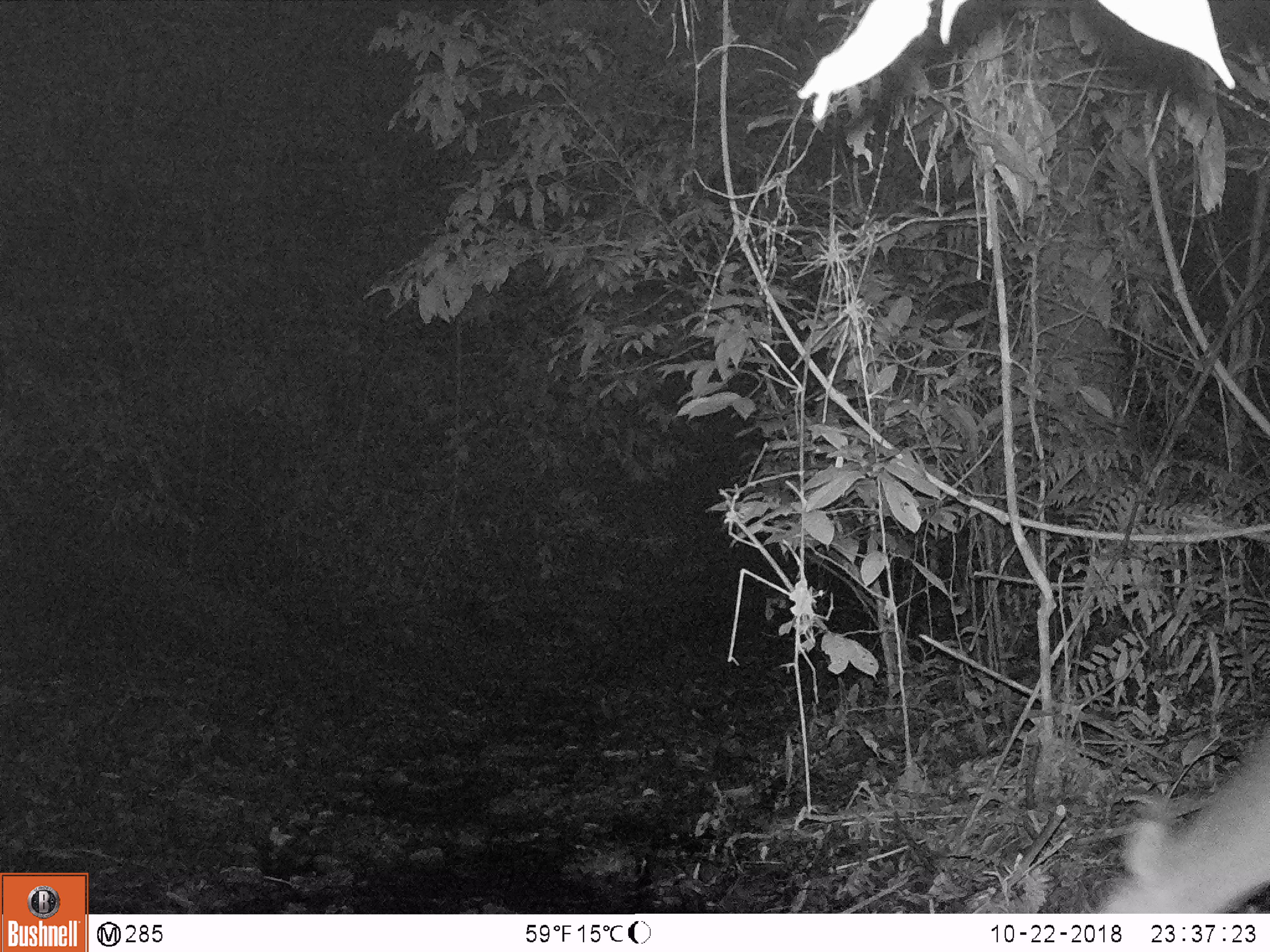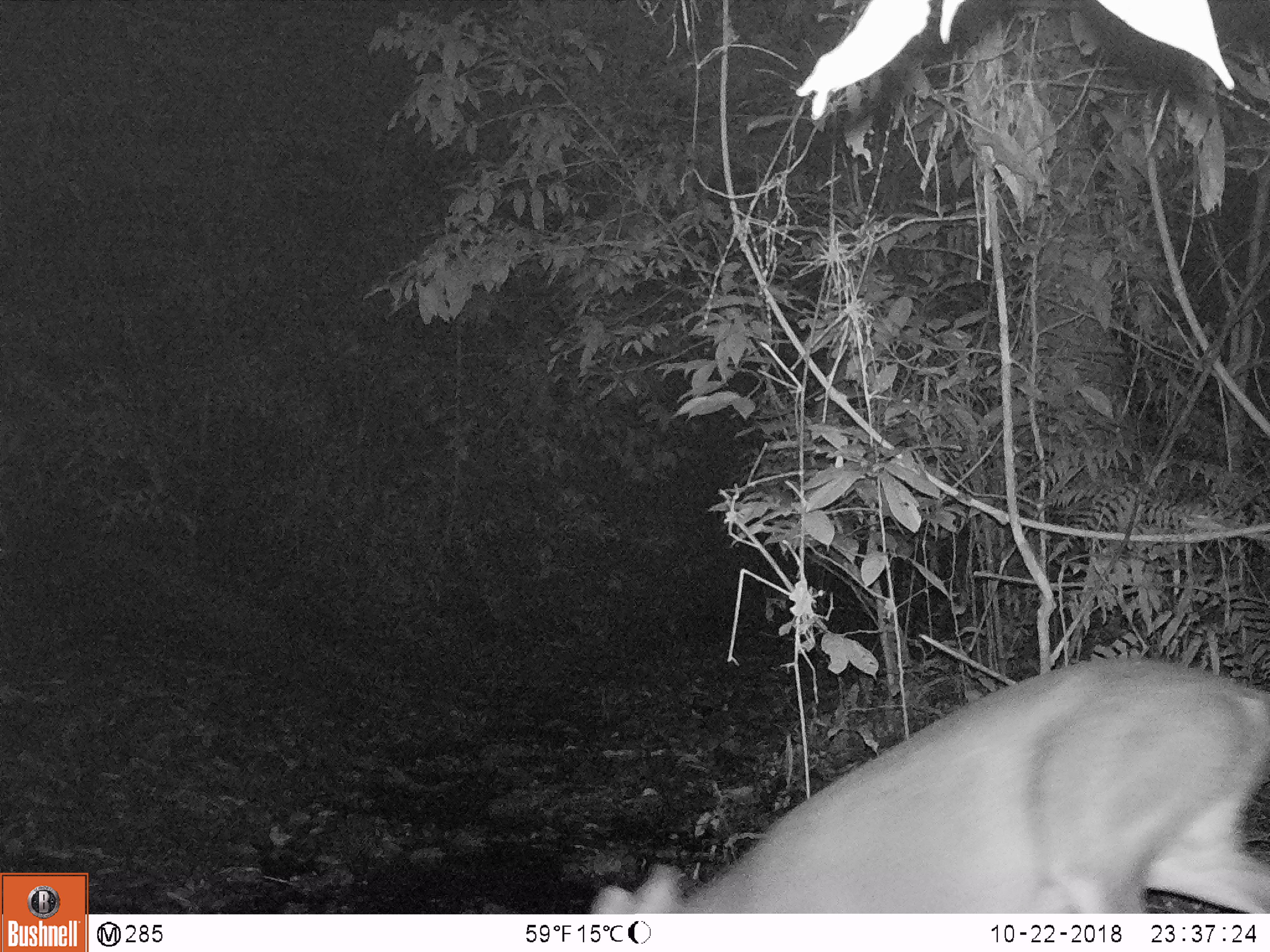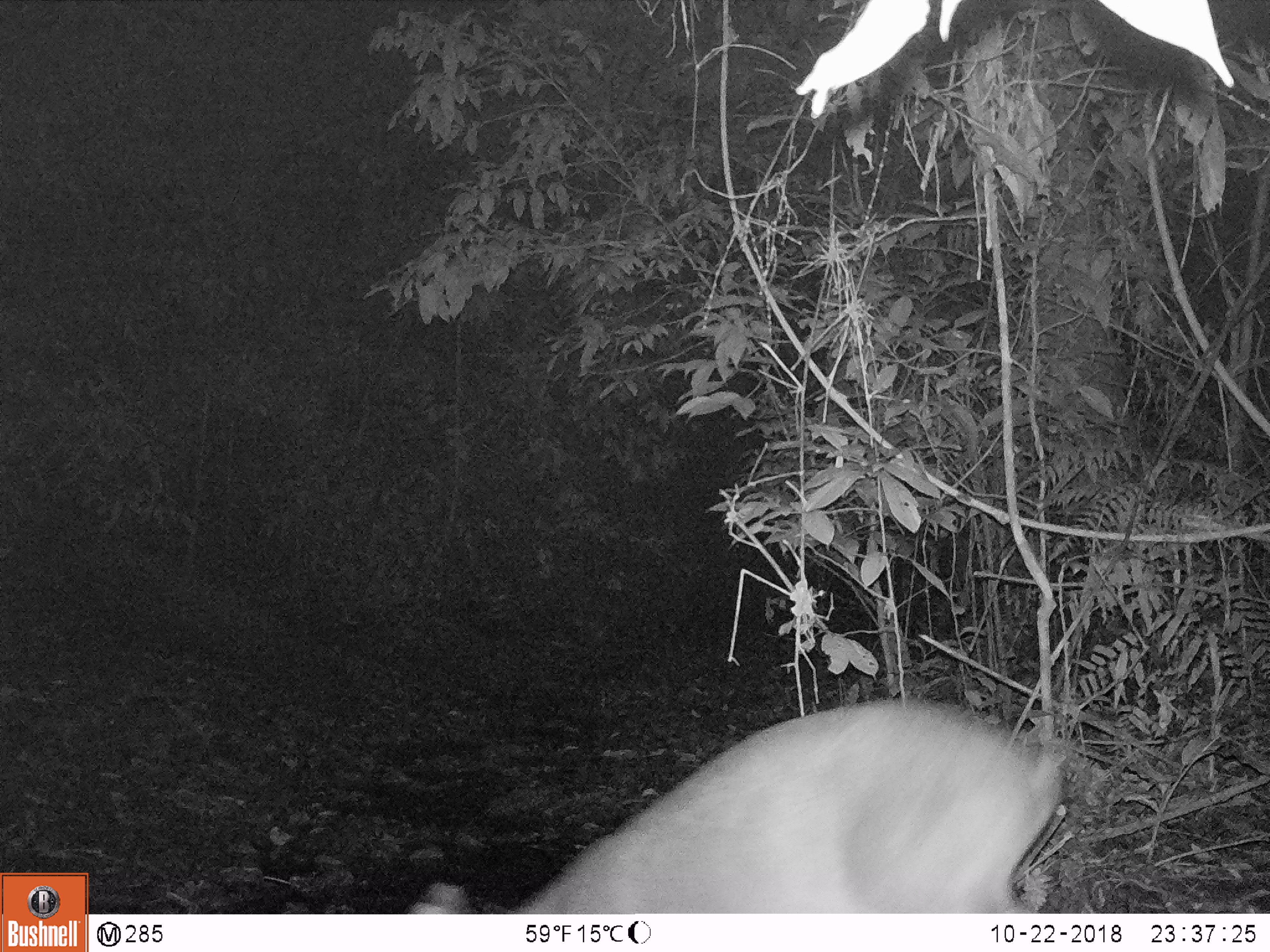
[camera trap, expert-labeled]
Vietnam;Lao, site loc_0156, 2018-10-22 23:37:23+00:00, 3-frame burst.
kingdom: Animalia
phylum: Chordata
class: Mammalia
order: Artiodactyla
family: Cervidae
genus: Muntiacus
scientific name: Muntiacus vuquangensis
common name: large-antlered muntjac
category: large antlered muntjac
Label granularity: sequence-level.